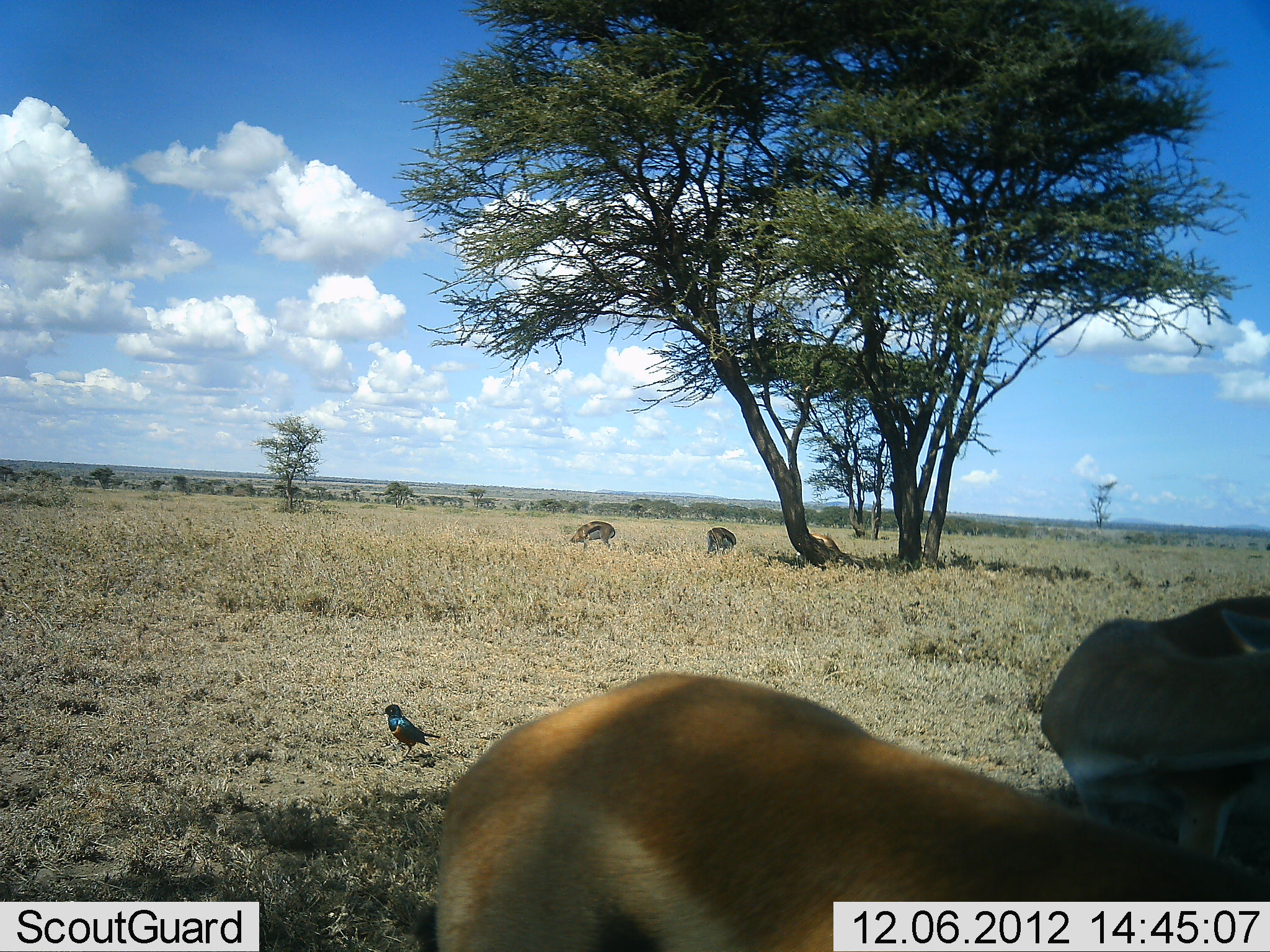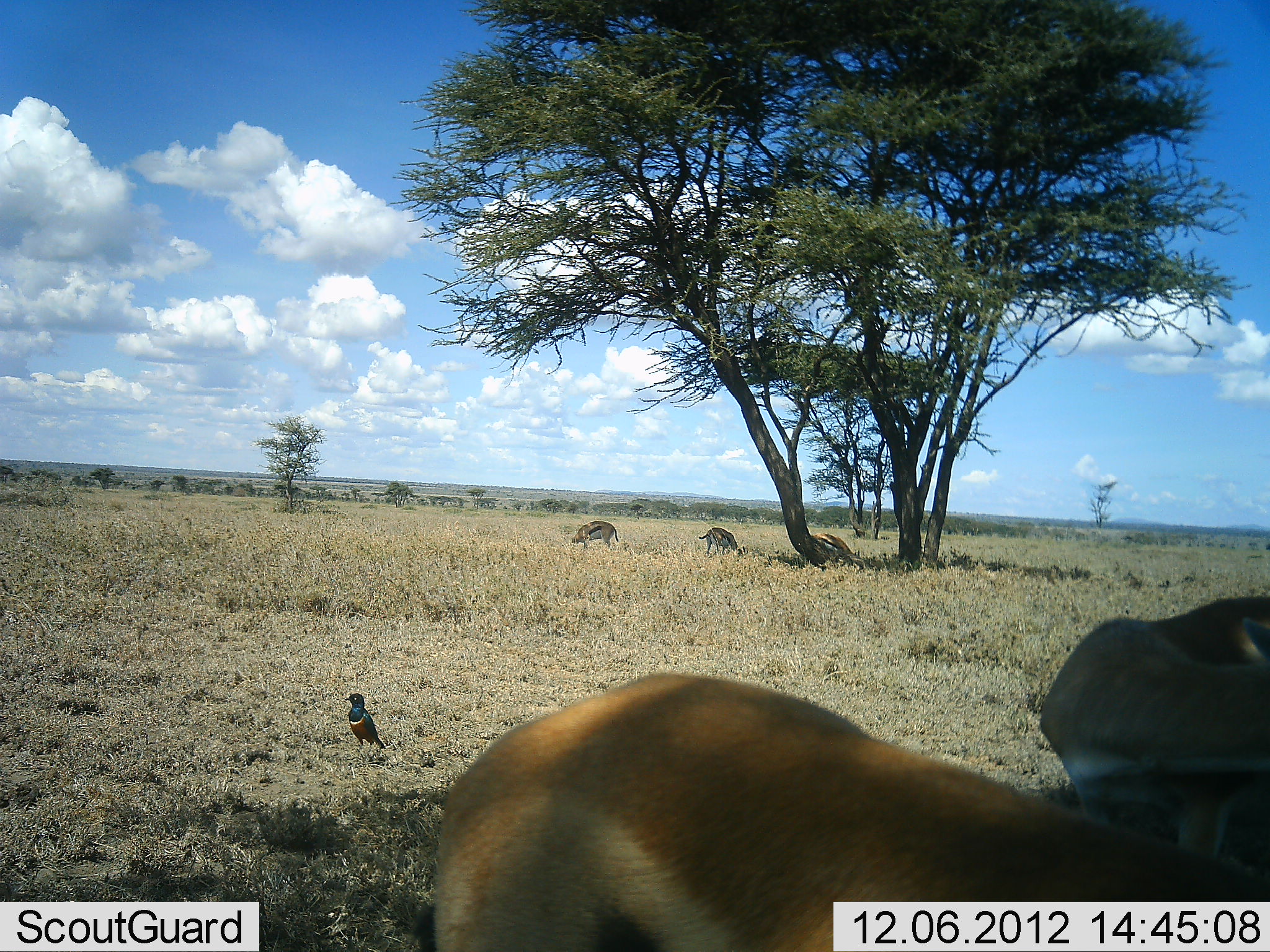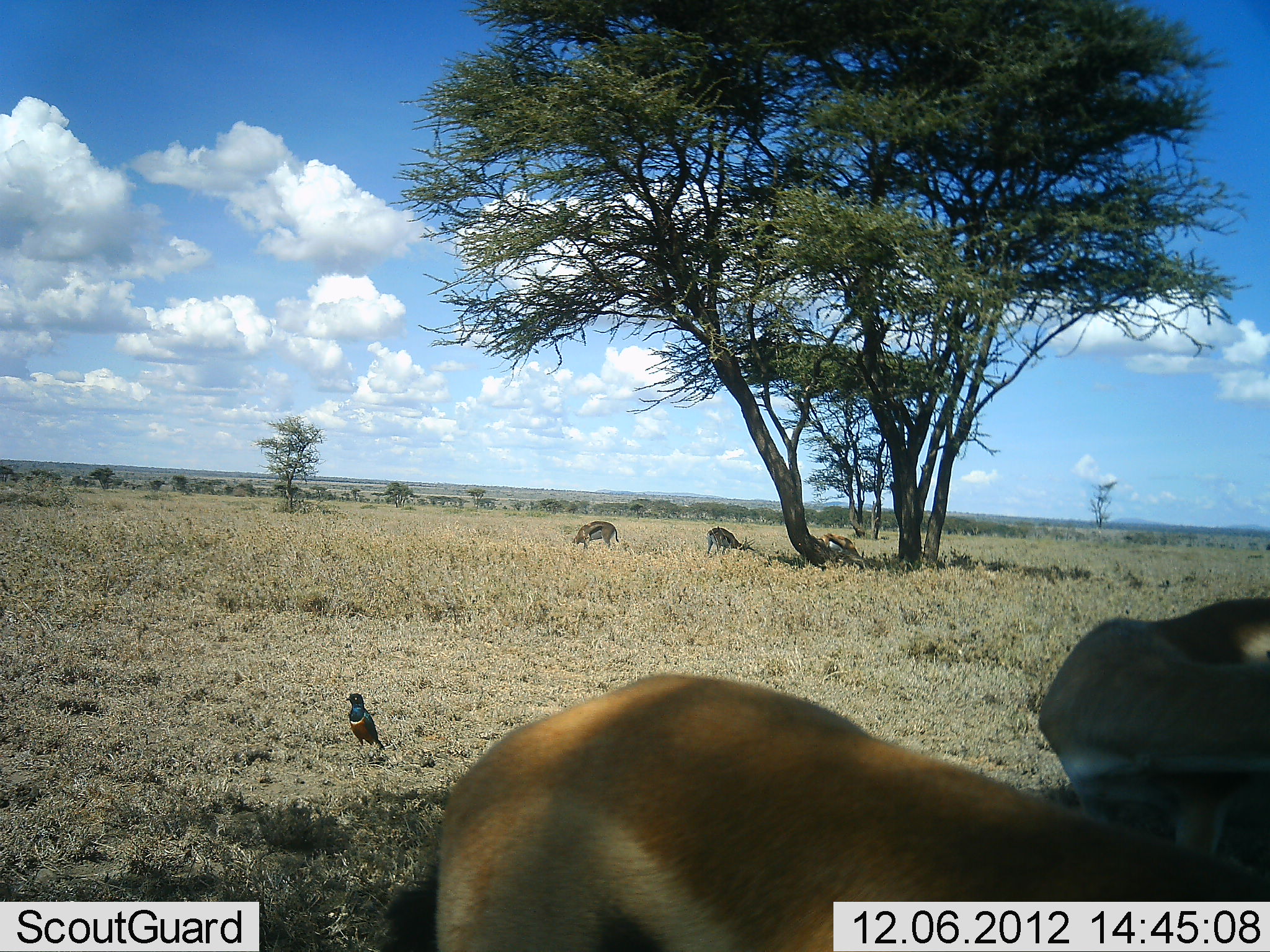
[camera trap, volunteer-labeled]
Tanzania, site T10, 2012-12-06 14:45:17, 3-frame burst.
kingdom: Animalia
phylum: Chordata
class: Mammalia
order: Artiodactyla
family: Bovidae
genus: Eudorcas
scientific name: Eudorcas thomsonii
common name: thomson's gazelle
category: gazellethomsons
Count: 5.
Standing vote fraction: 67%.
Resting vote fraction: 17%.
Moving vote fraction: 8%.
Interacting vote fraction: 0%.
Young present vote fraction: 0%.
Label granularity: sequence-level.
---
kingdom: Animalia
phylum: Chordata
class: Aves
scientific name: Aves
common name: bird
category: otherbird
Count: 1.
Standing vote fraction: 60%.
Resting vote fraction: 0%.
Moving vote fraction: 40%.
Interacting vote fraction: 0%.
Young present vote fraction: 0%.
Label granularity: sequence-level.